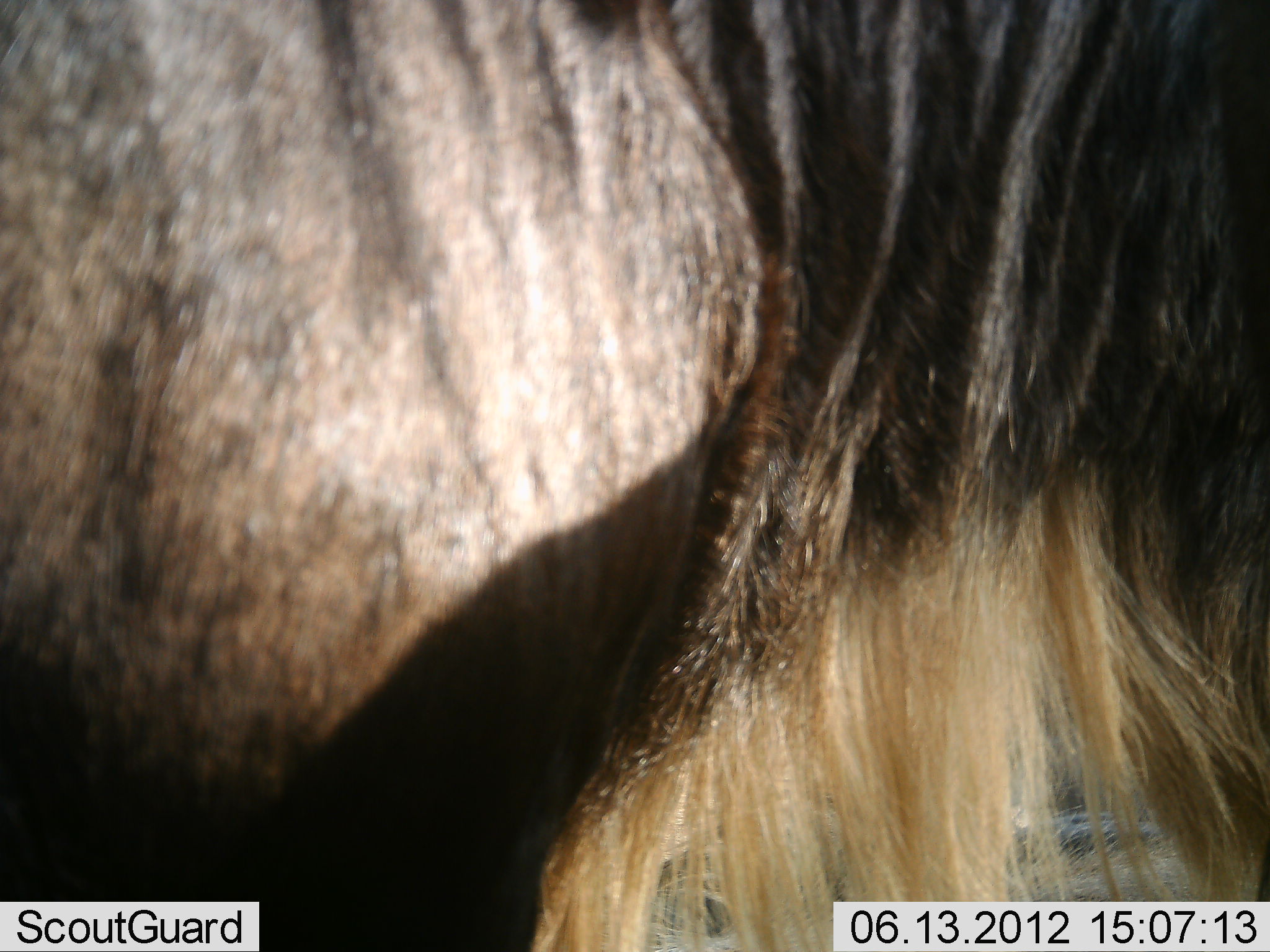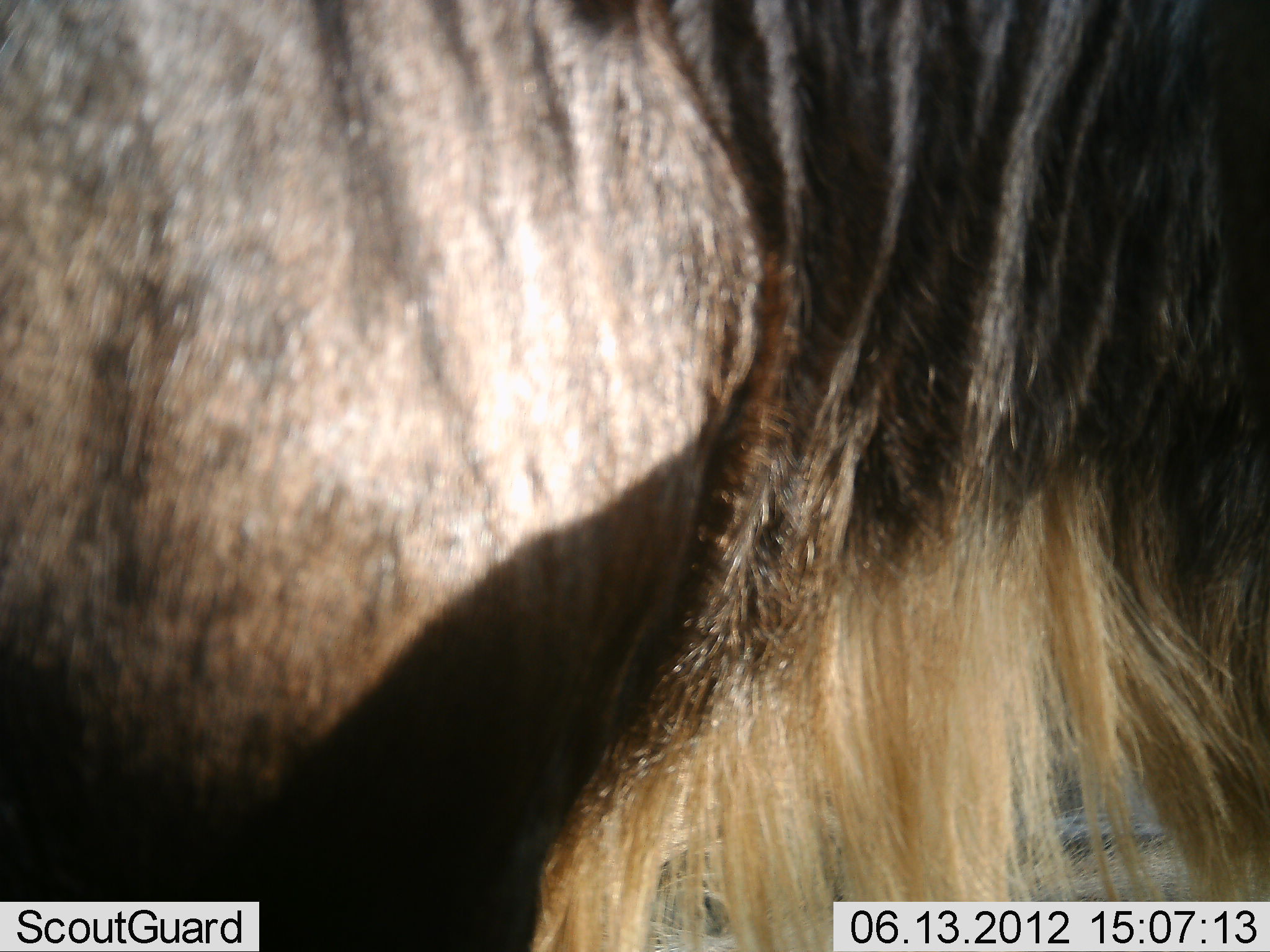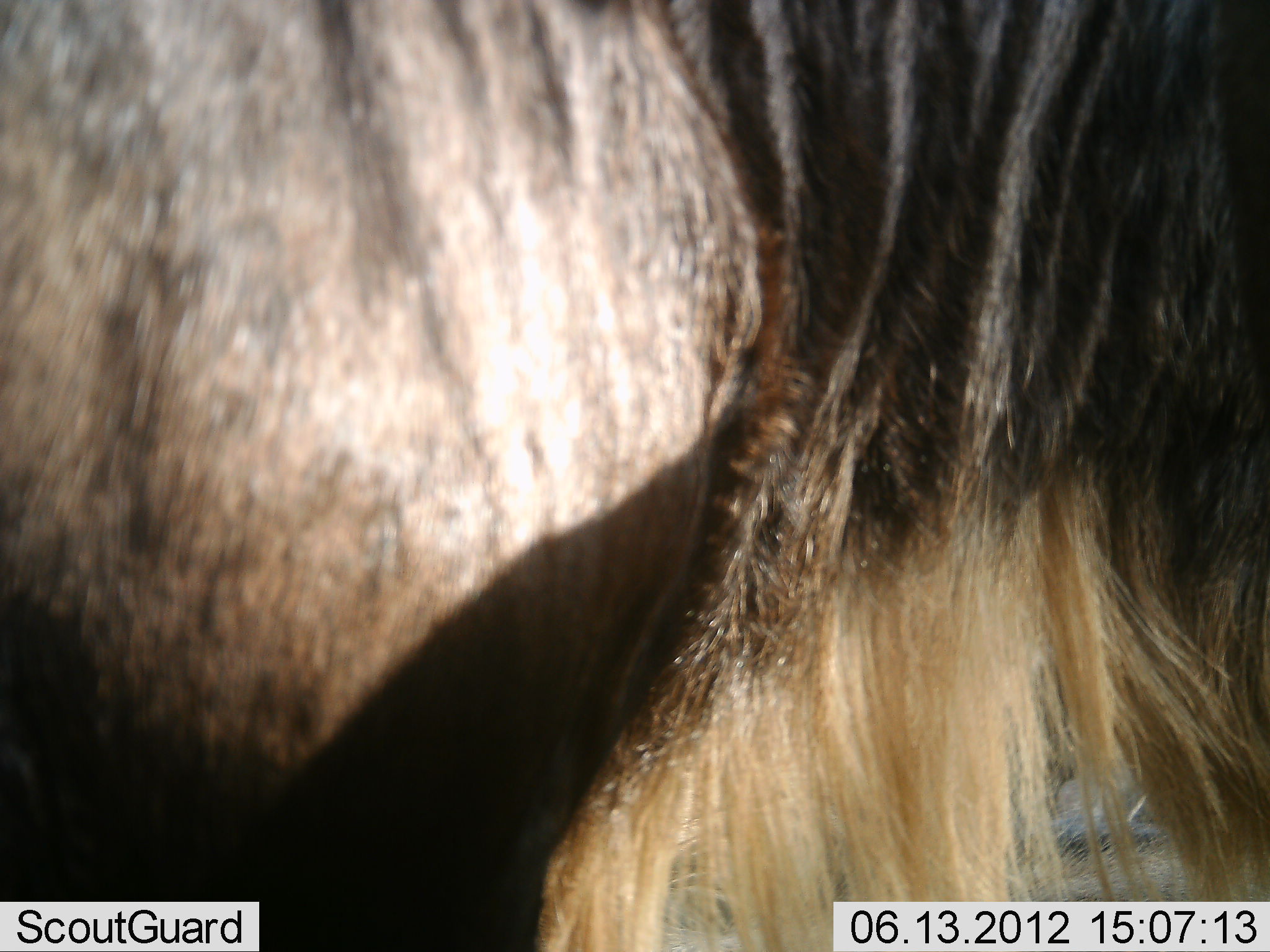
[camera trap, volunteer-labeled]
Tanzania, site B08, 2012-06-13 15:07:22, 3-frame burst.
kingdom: Animalia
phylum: Chordata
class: Mammalia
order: Artiodactyla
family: Bovidae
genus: Connochaetes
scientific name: Connochaetes taurinus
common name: blue wildebeest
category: wildebeest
Wildebeest (blue wildebeest) (Connochaetes taurinus), count 1. Behavior (volunteer vote fractions): standing 100%, resting 10%, moving 10%, interacting 0%. Young present (vote fraction): 0%. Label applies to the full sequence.